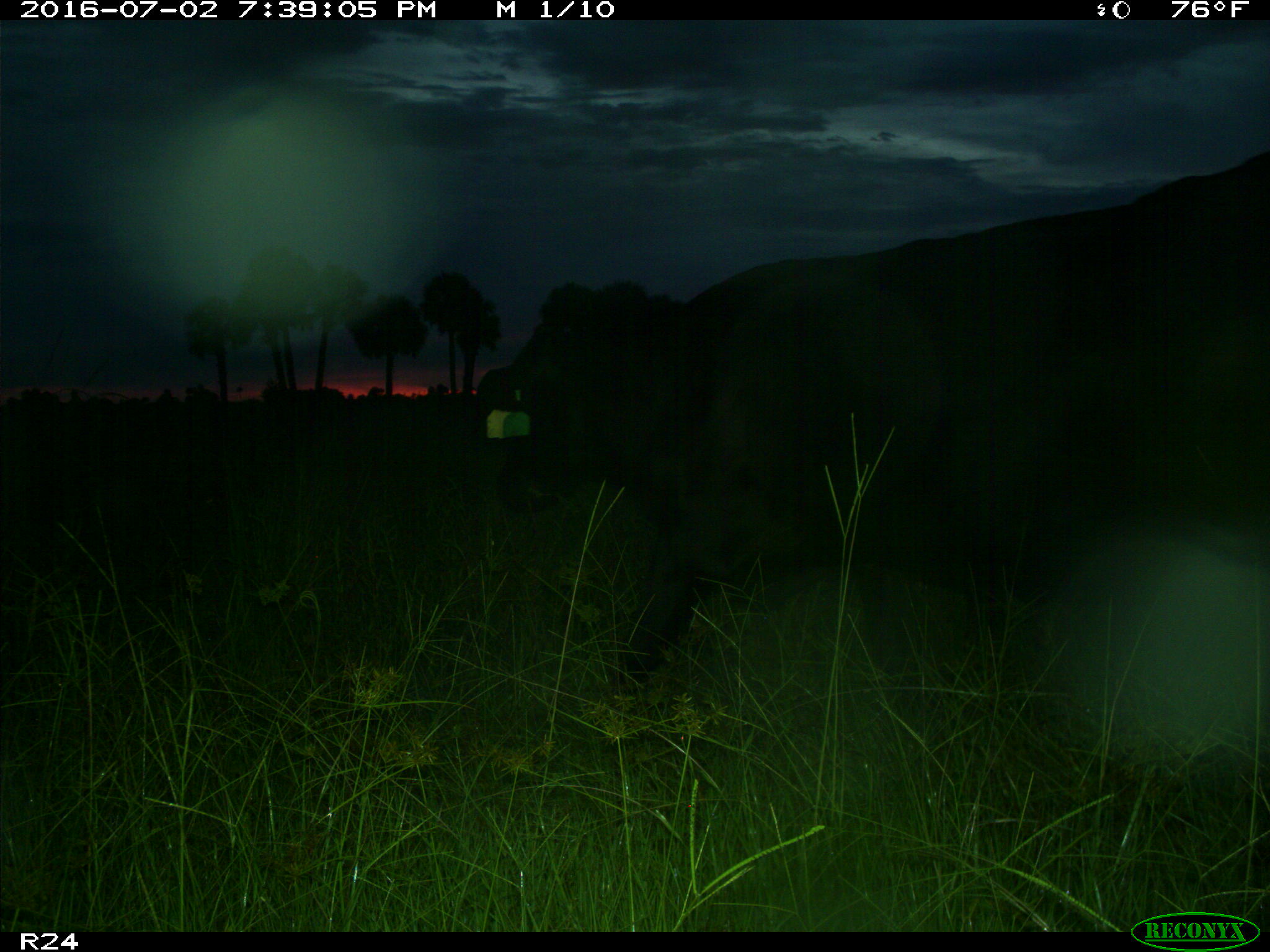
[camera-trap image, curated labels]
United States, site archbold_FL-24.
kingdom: Animalia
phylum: Chordata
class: Mammalia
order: Artiodactyla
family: Bovidae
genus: Bos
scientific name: Bos taurus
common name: domestic cow